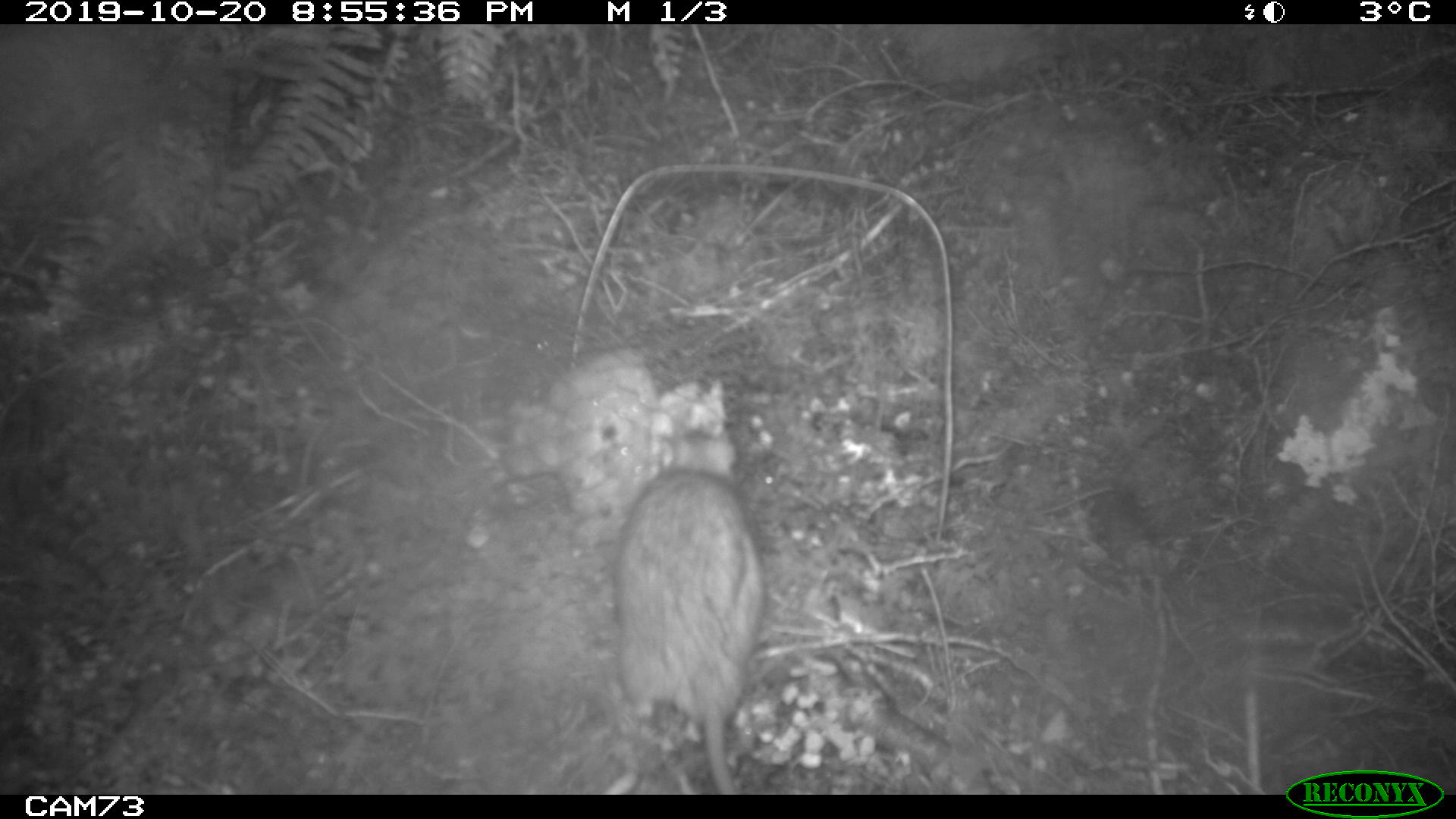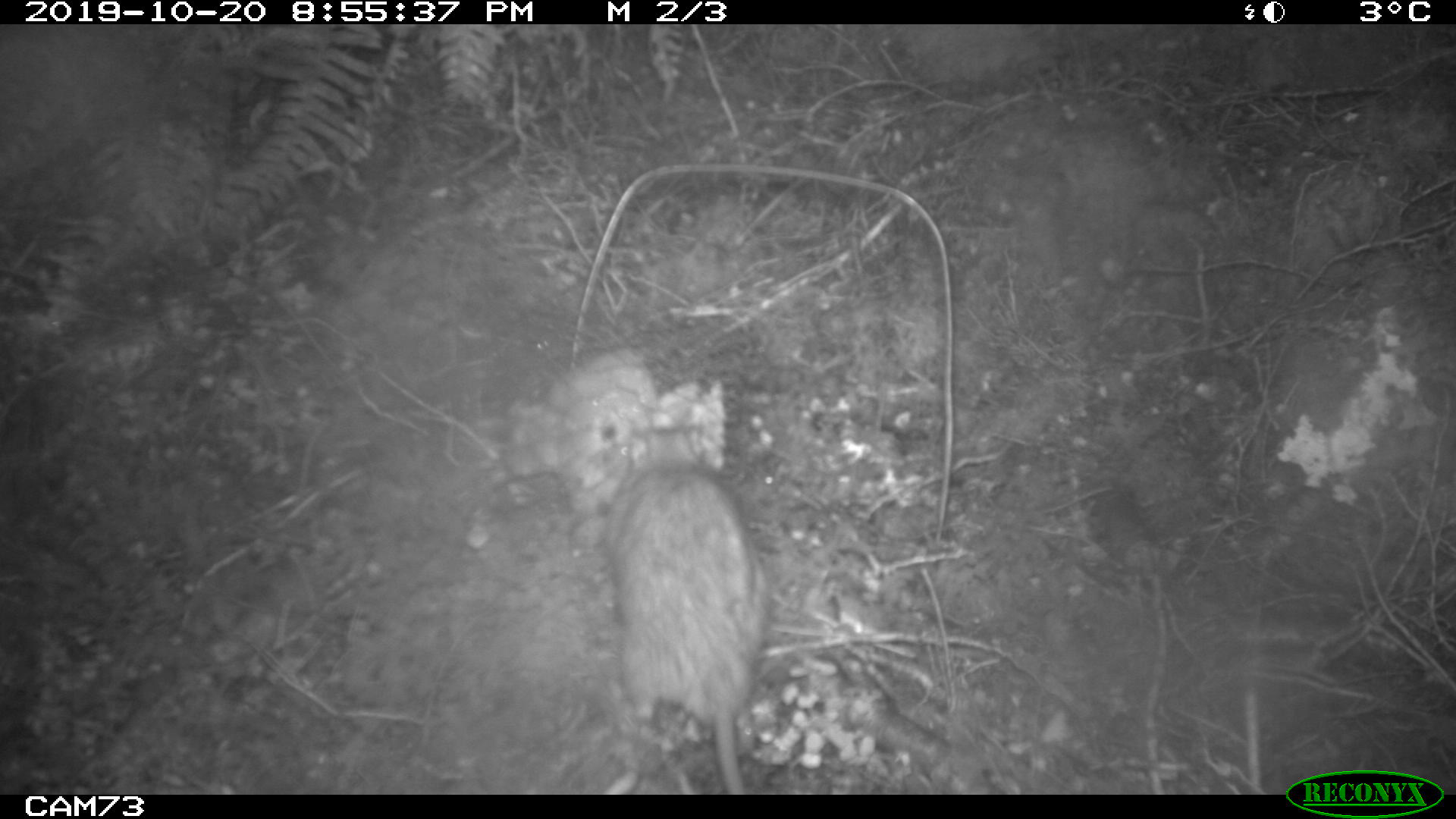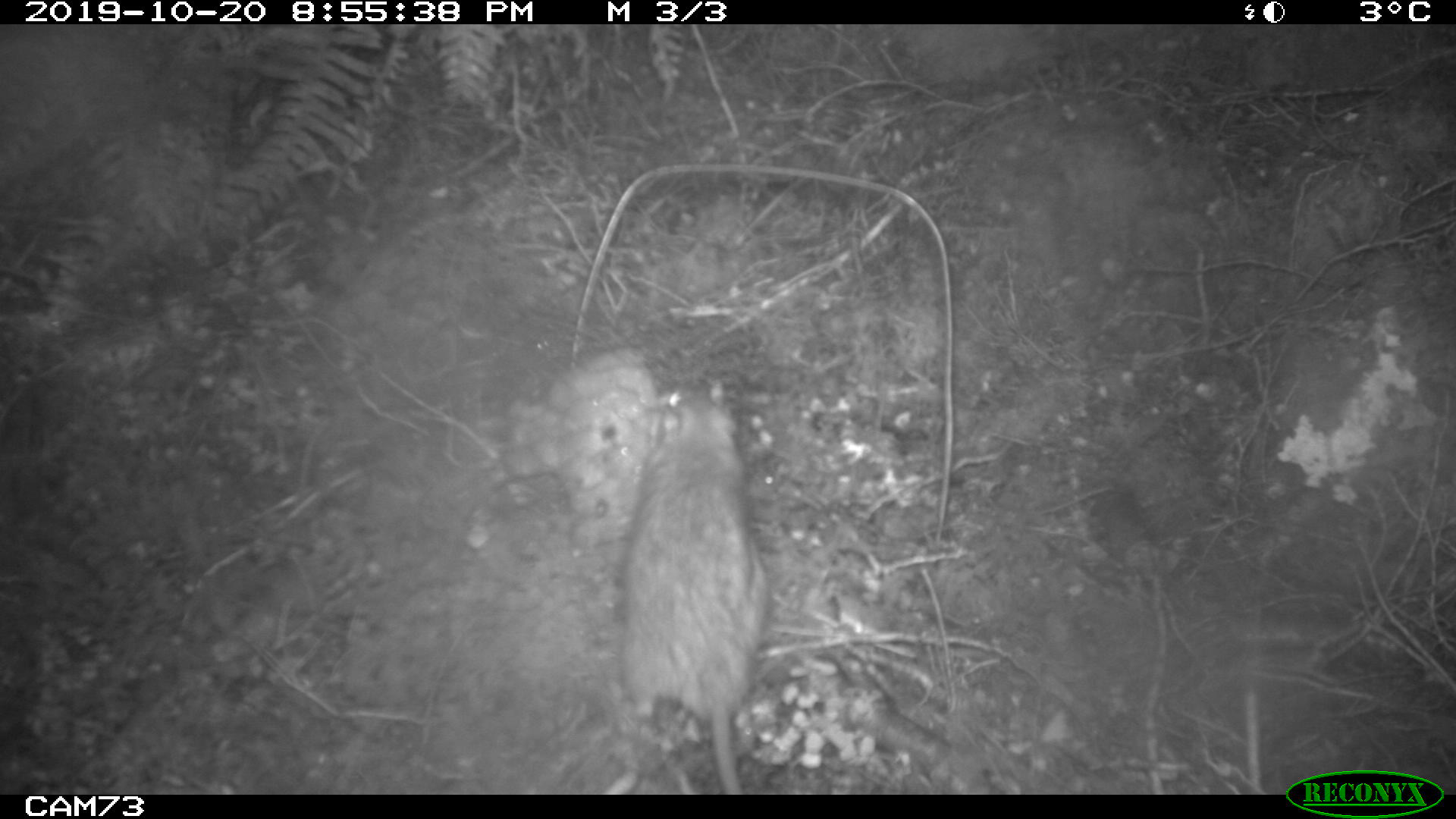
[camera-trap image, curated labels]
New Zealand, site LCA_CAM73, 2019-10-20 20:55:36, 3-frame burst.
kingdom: Animalia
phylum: Chordata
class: Mammalia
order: Rodentia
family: Muridae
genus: Rattus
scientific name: Rattus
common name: rat